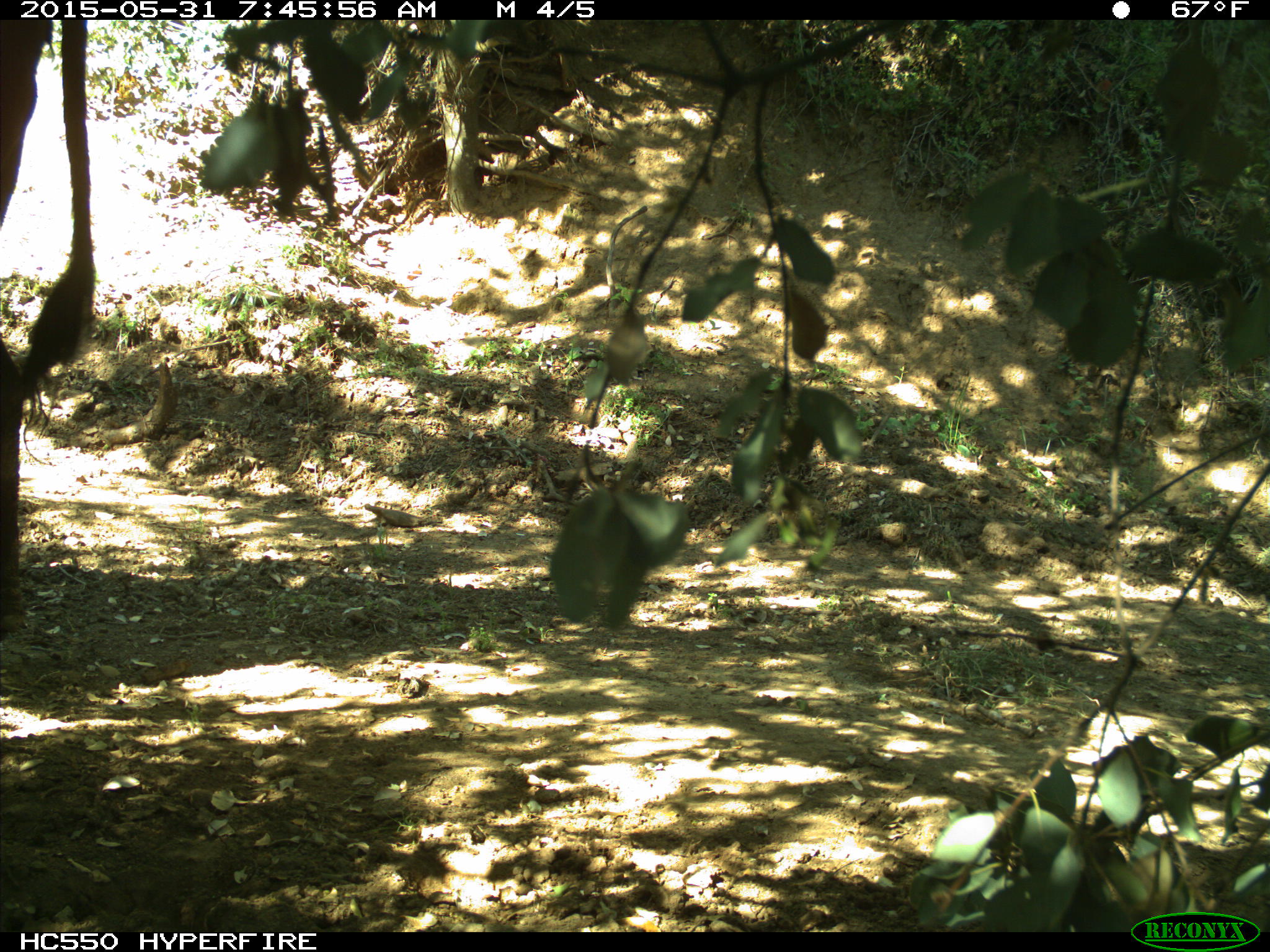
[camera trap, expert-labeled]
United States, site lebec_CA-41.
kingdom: Animalia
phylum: Chordata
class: Mammalia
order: Artiodactyla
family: Bovidae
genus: Bos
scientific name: Bos taurus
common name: domestic cow